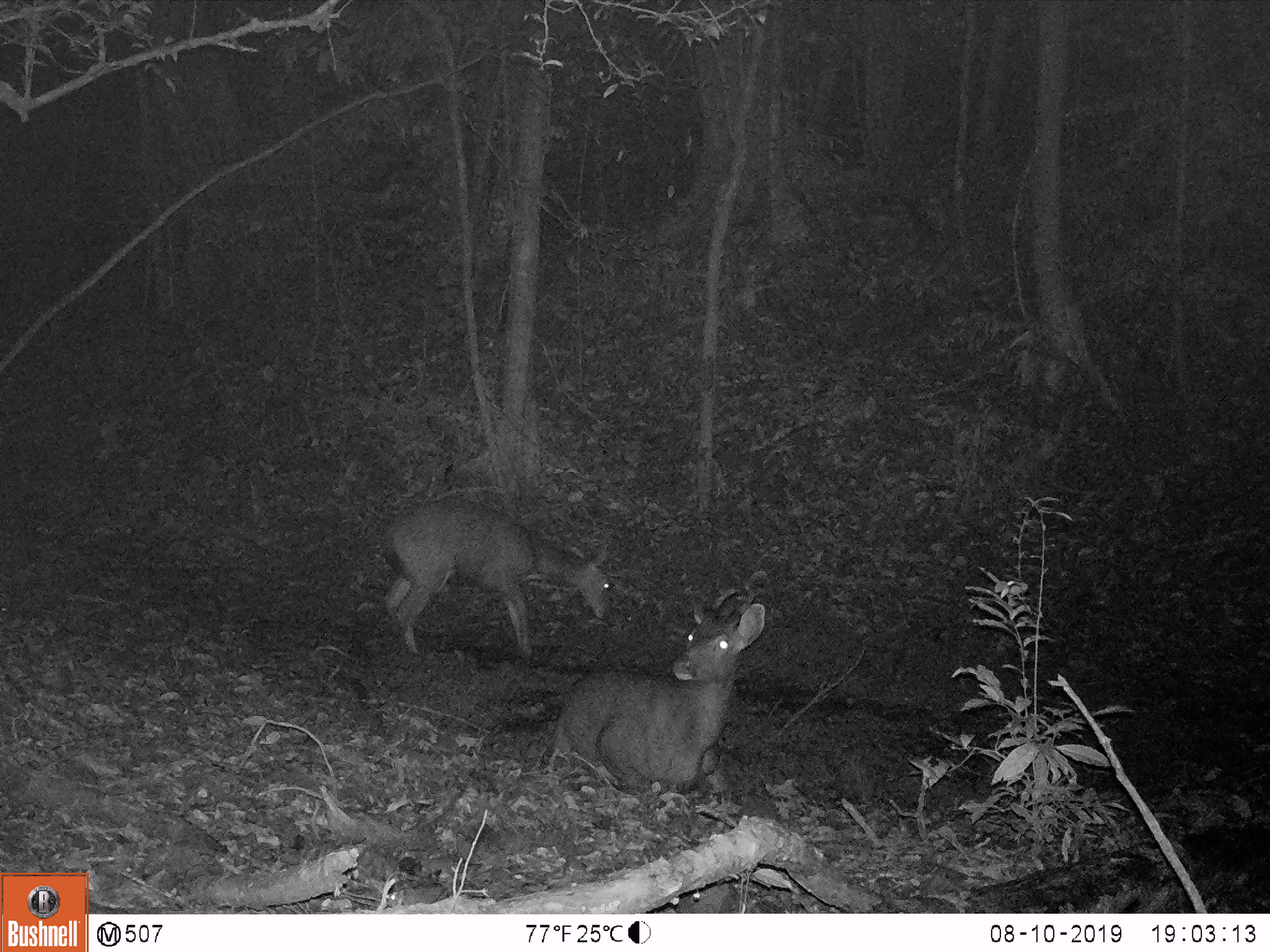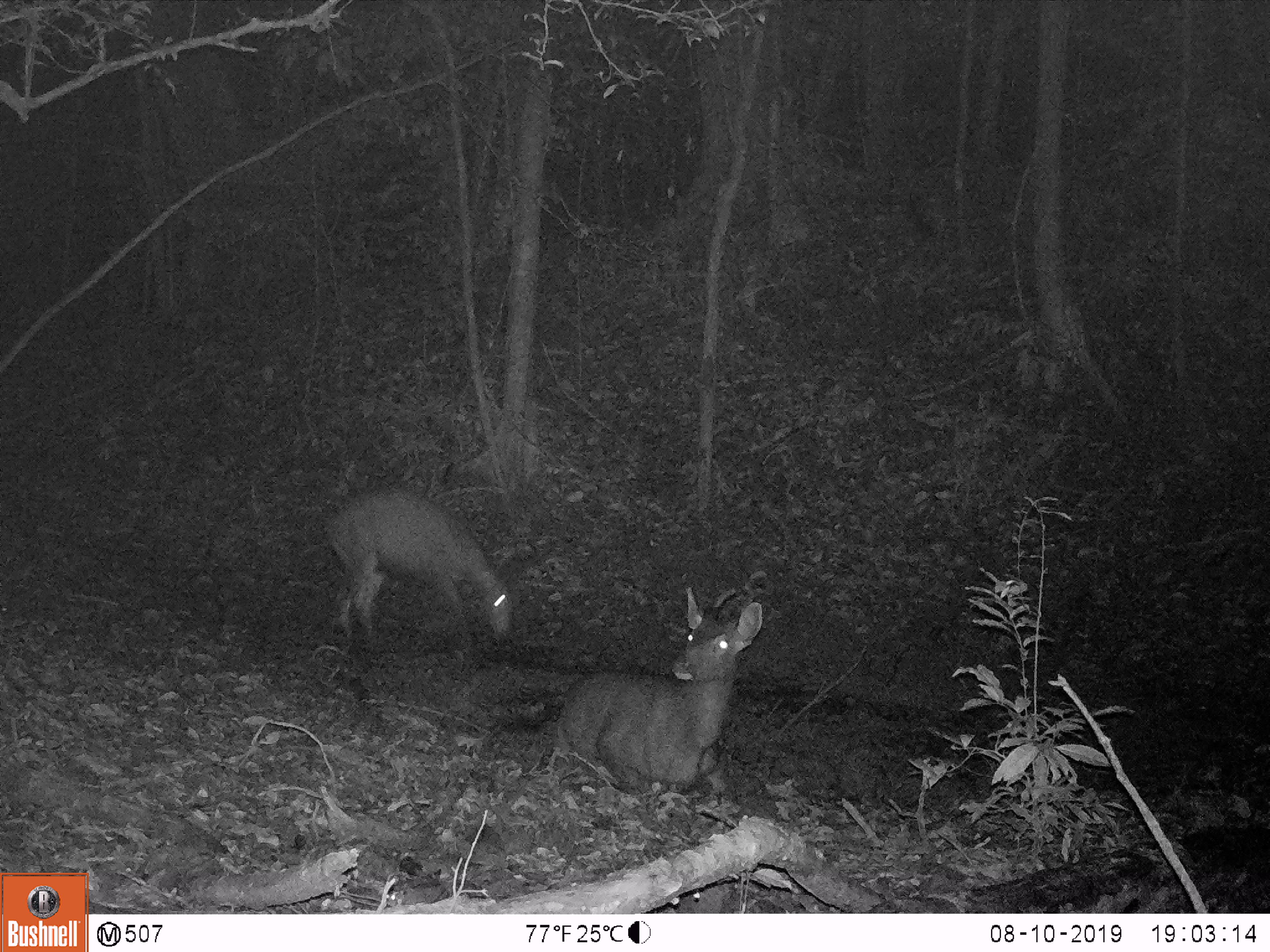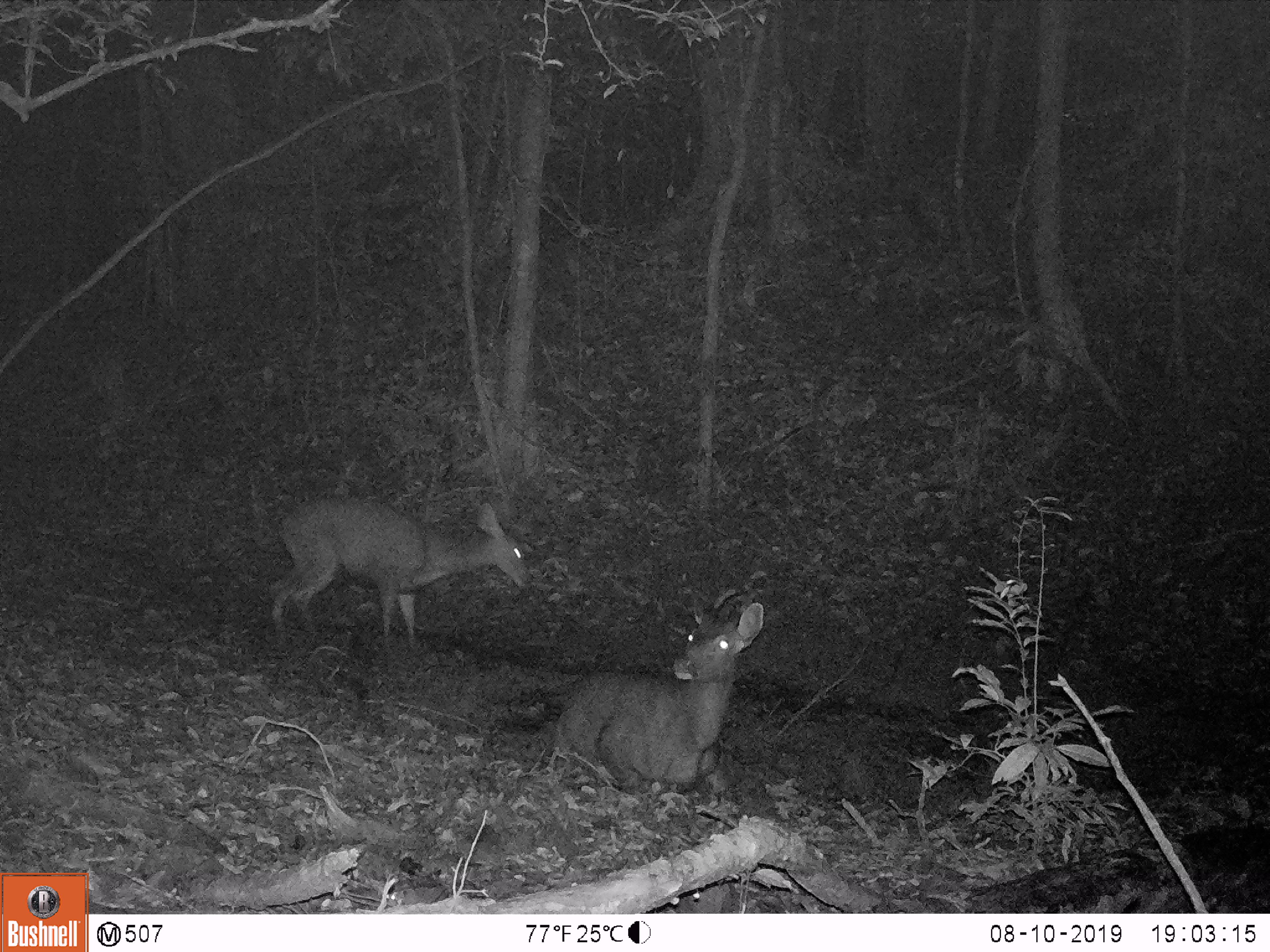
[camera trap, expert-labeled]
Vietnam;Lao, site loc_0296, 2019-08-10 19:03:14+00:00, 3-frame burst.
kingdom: Animalia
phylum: Chordata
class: Mammalia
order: Artiodactyla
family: Cervidae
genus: Rusa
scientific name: Rusa unicolor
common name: sambar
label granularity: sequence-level